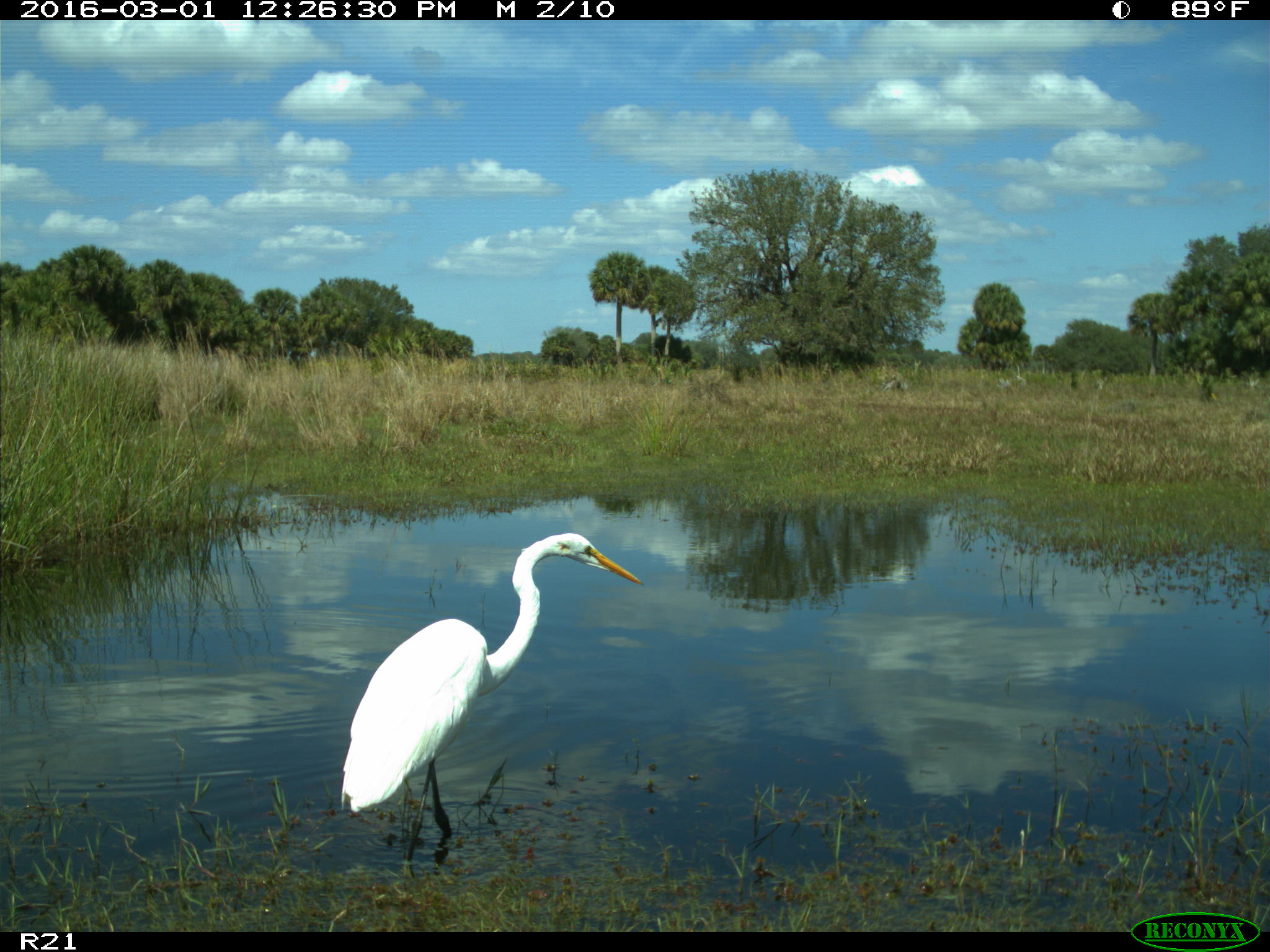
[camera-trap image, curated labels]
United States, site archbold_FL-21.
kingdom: Animalia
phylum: Chordata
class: Aves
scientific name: Aves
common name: birds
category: unidentified bird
Unidentified bird (birds) (Aves).